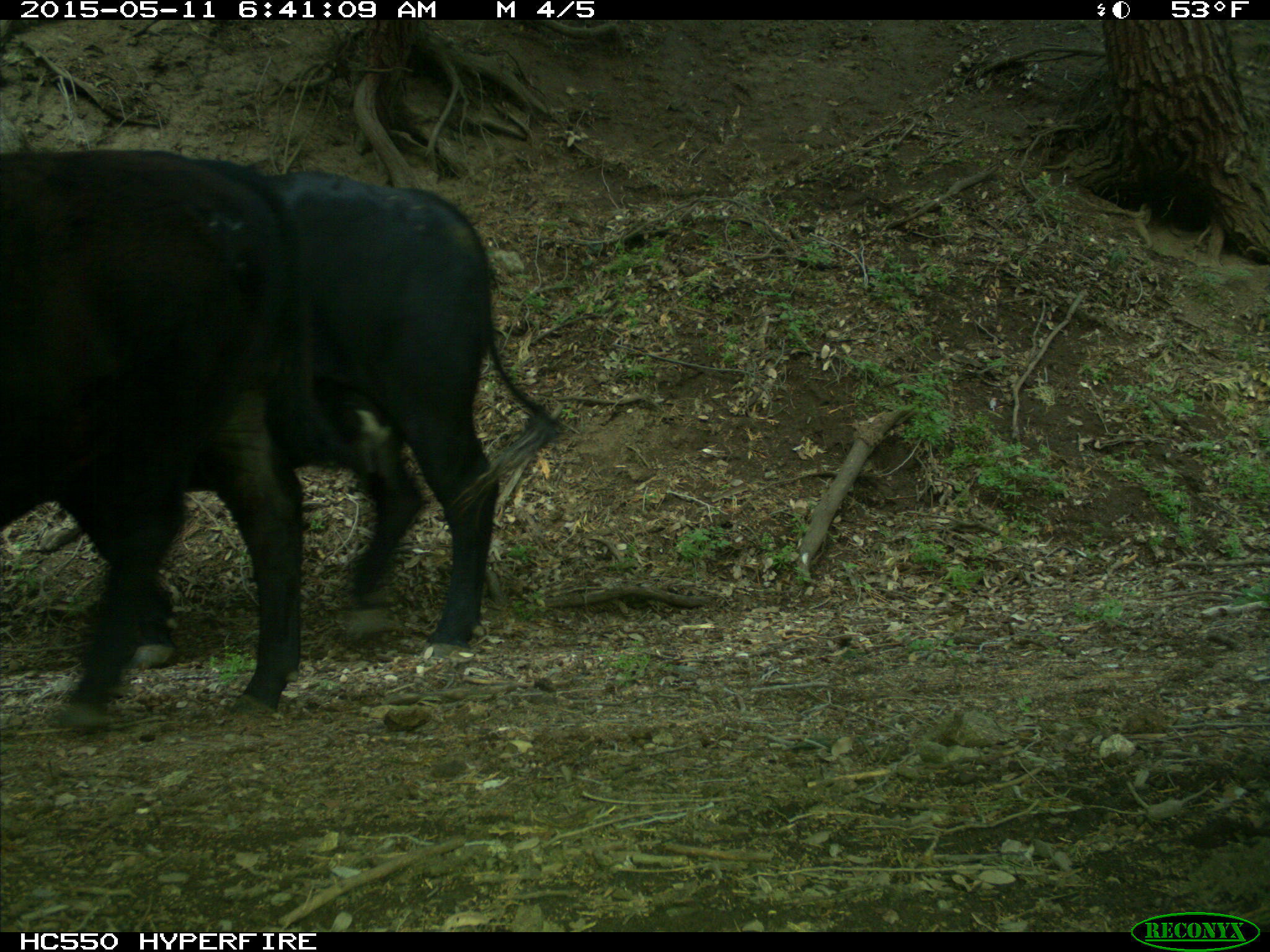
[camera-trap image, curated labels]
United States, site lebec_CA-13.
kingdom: Animalia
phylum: Chordata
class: Mammalia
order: Artiodactyla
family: Bovidae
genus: Bos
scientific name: Bos taurus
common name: domestic cow